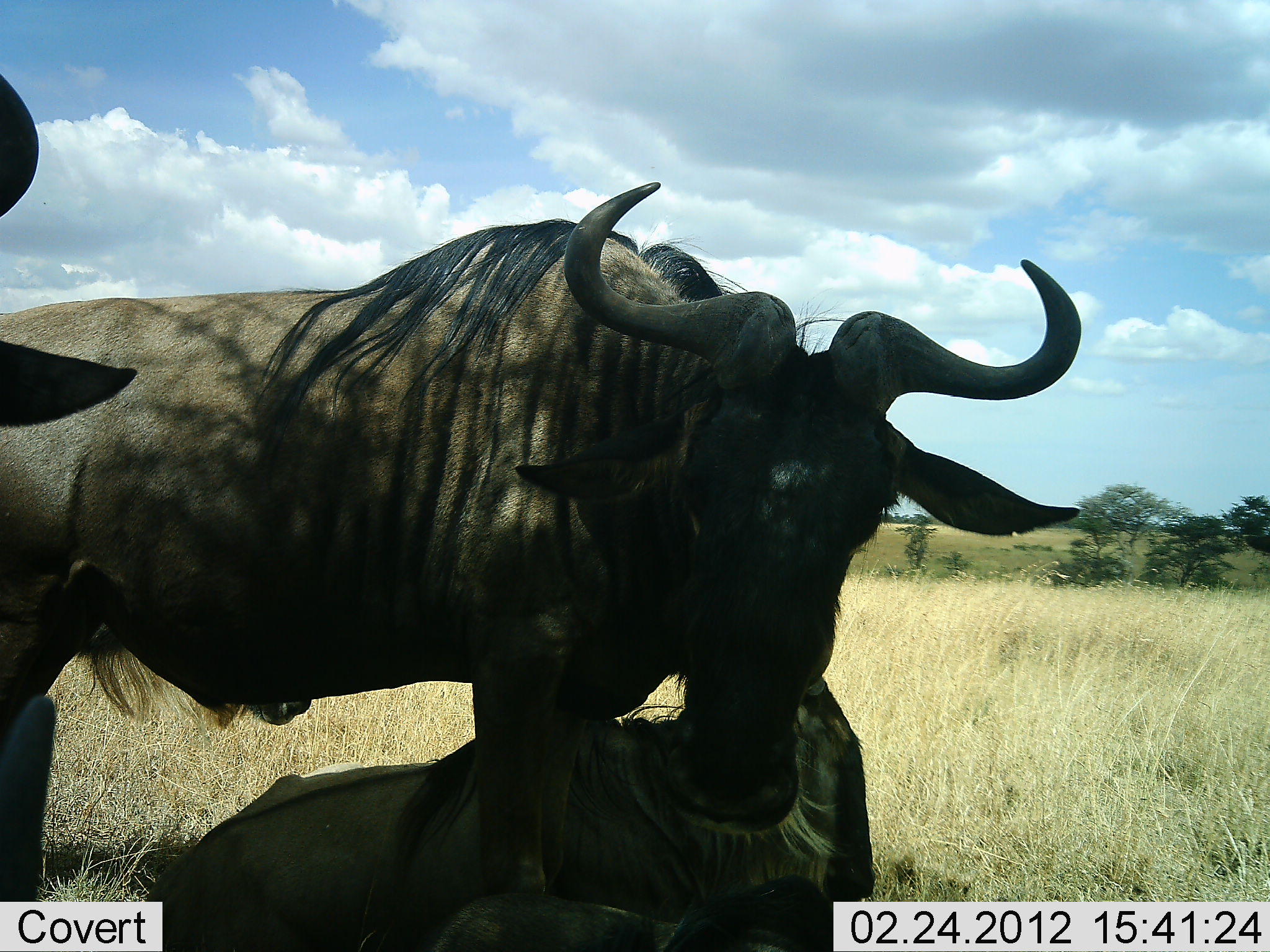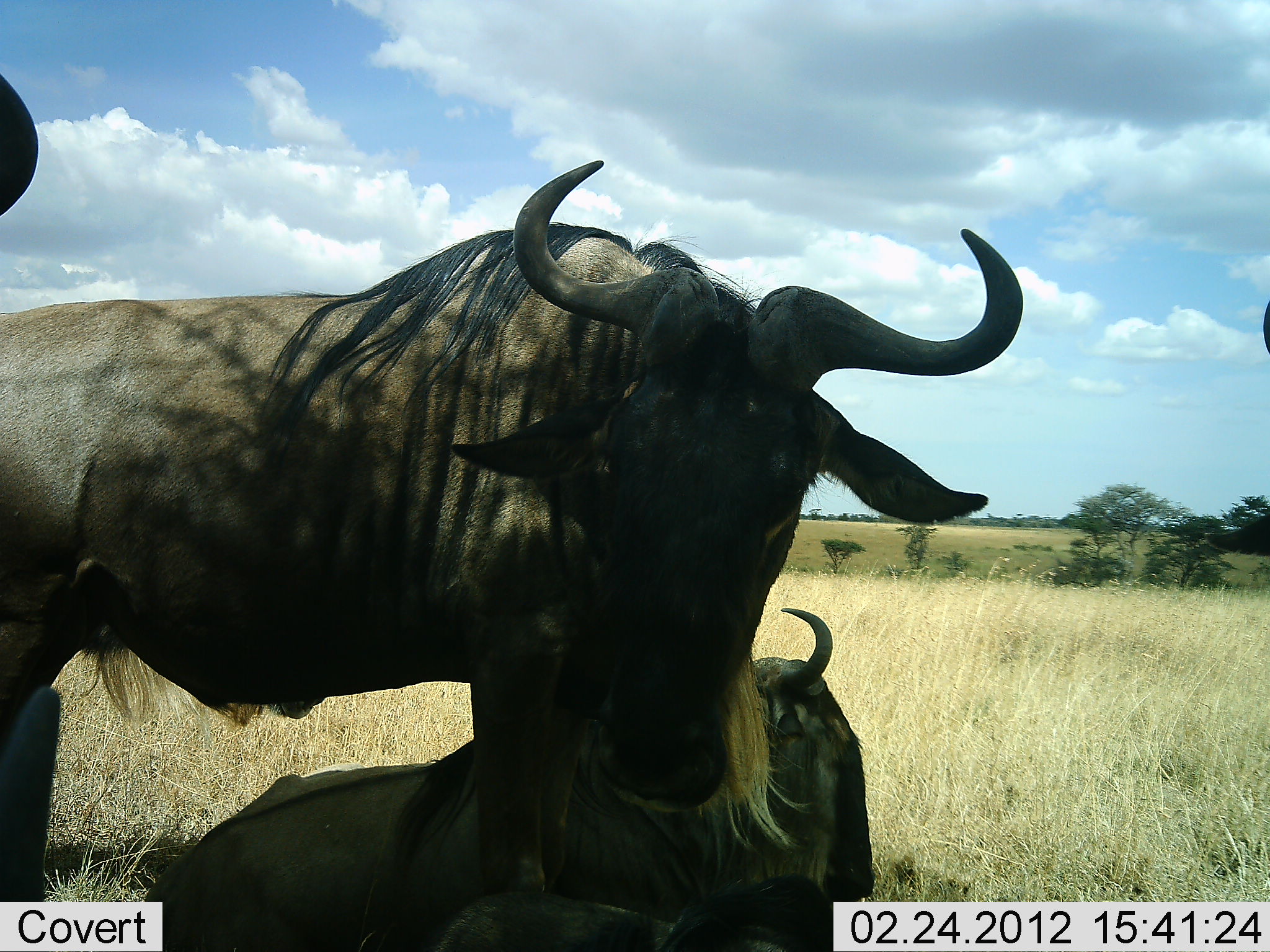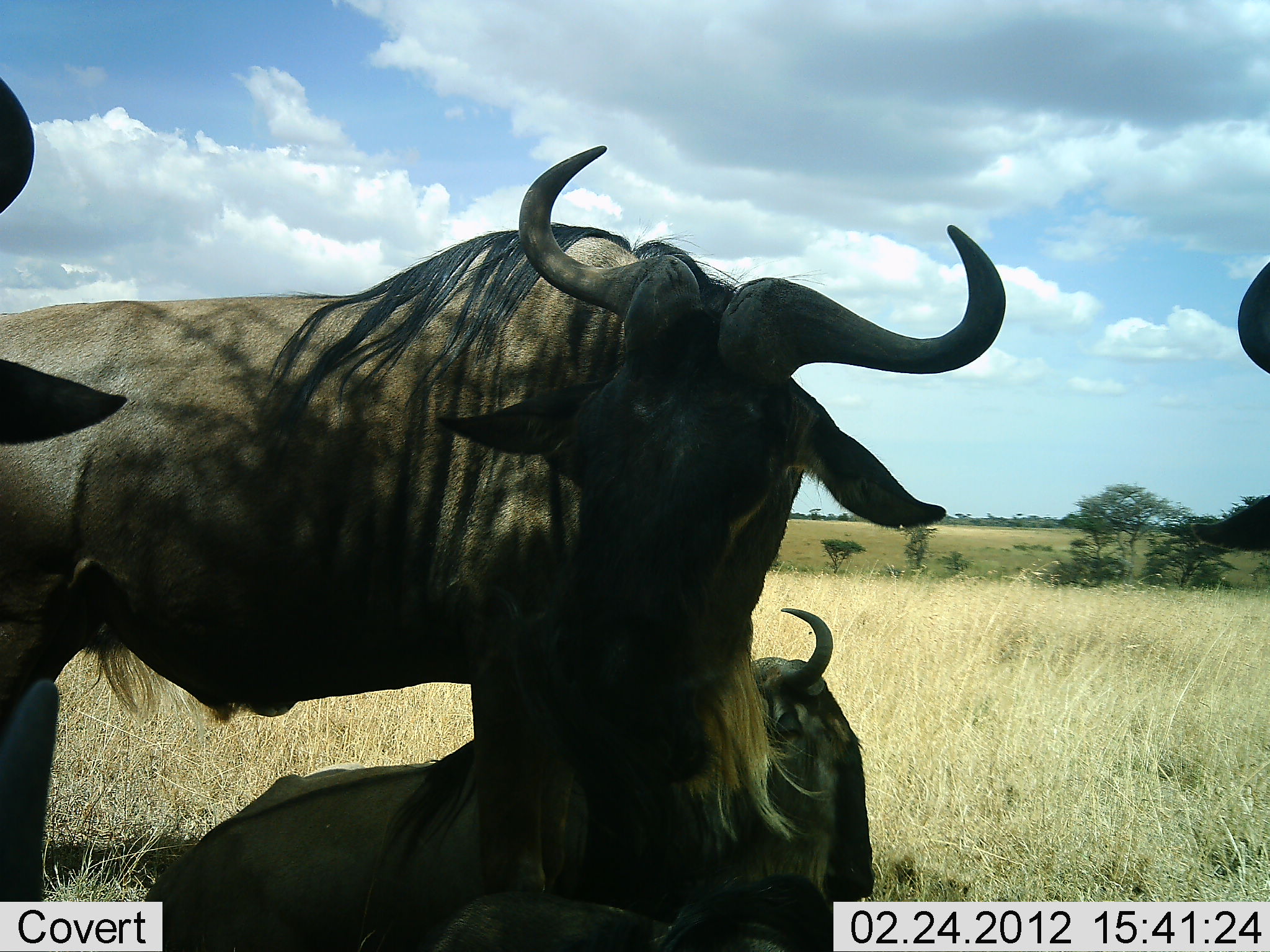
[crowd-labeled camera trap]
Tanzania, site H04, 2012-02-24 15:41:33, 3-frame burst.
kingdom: Animalia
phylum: Chordata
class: Mammalia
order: Artiodactyla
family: Bovidae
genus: Connochaetes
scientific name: Connochaetes taurinus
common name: blue wildebeest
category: wildebeest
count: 4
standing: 54%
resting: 100%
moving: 0%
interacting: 0%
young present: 0%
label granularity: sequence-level